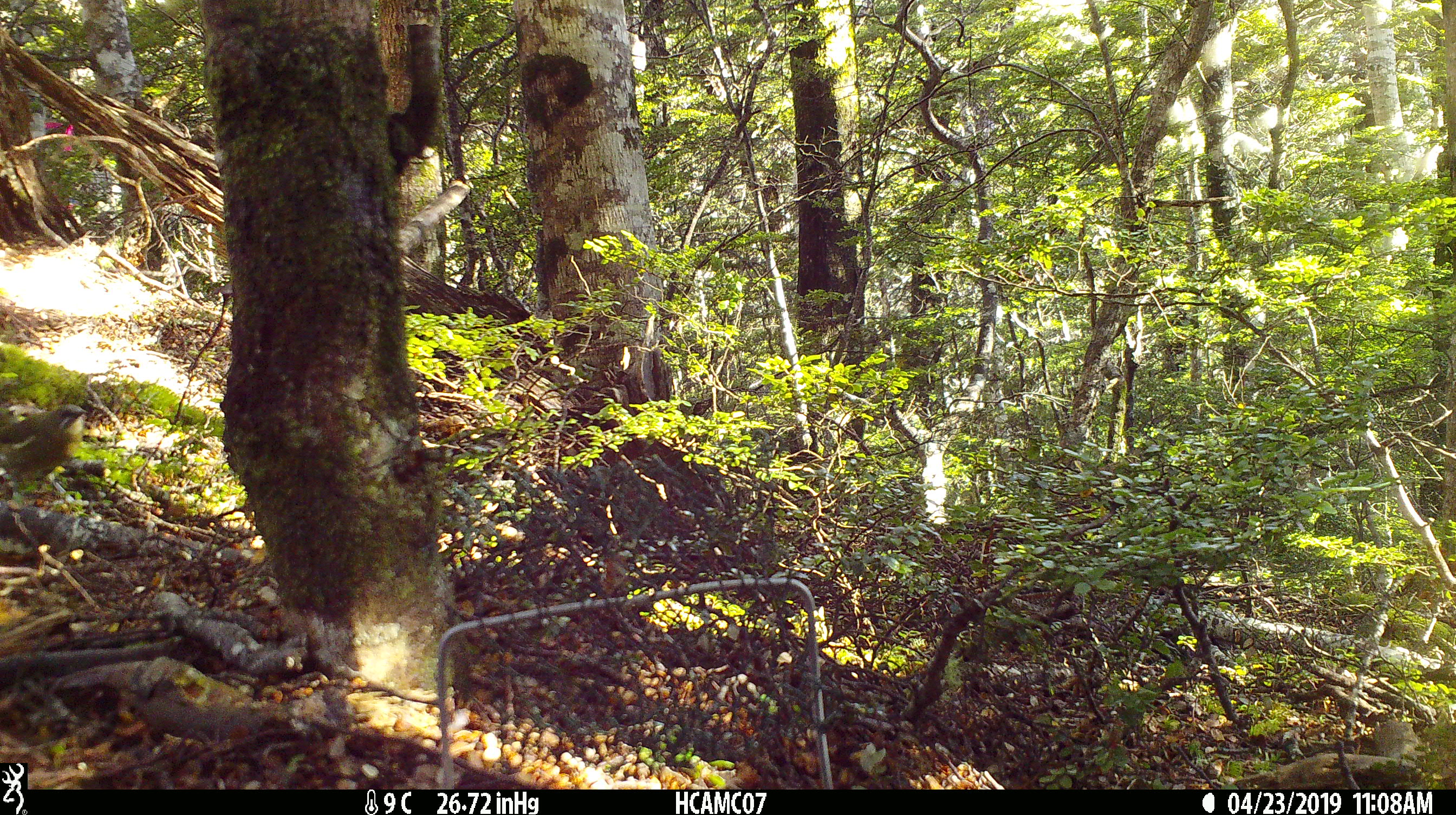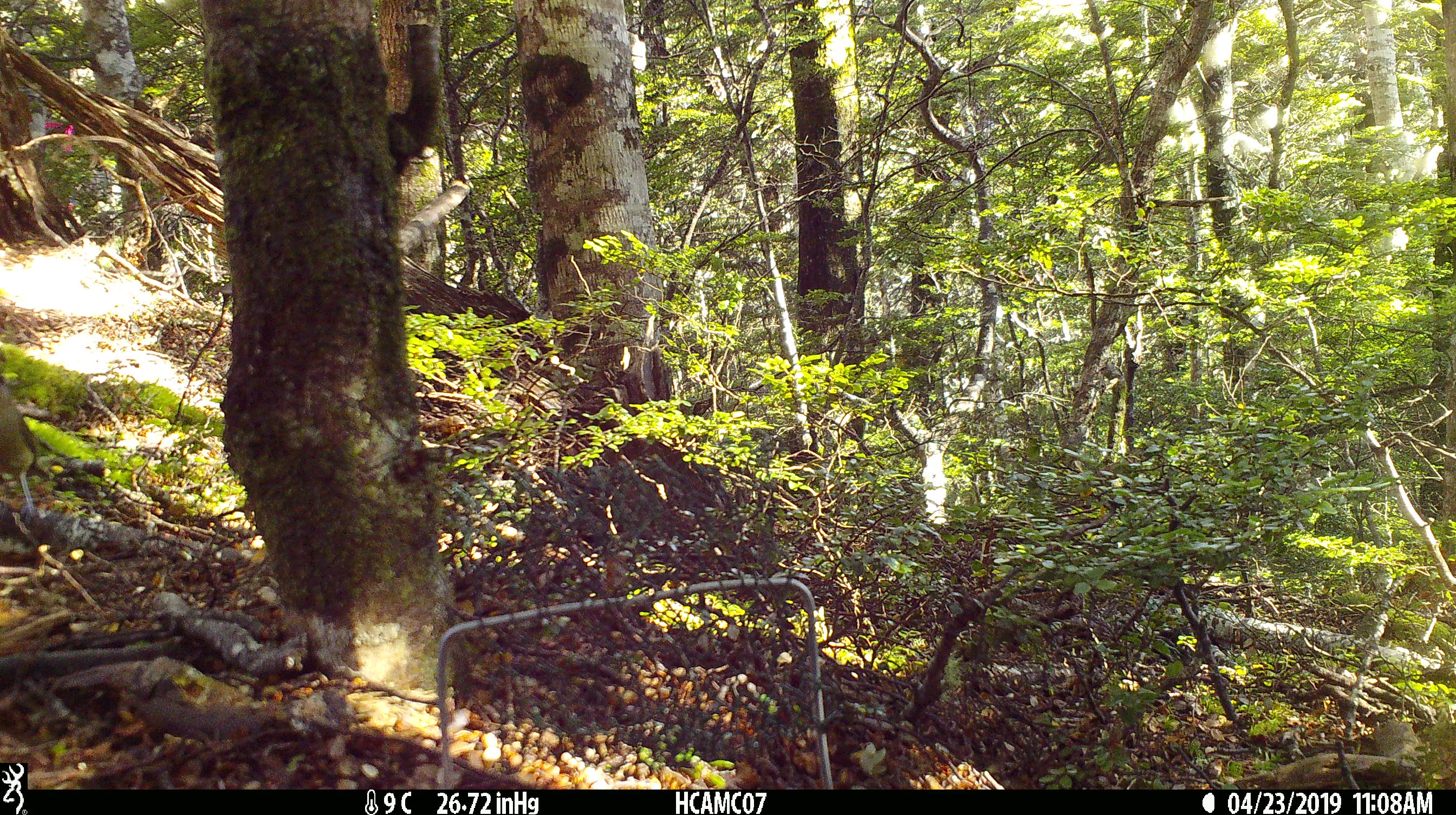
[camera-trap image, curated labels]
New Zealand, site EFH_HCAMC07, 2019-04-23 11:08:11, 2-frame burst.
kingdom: Animalia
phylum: Chordata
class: Aves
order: Passeriformes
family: Meliphagidae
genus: Anthornis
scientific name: Anthornis melanura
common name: new zealand bellbird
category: bellbird